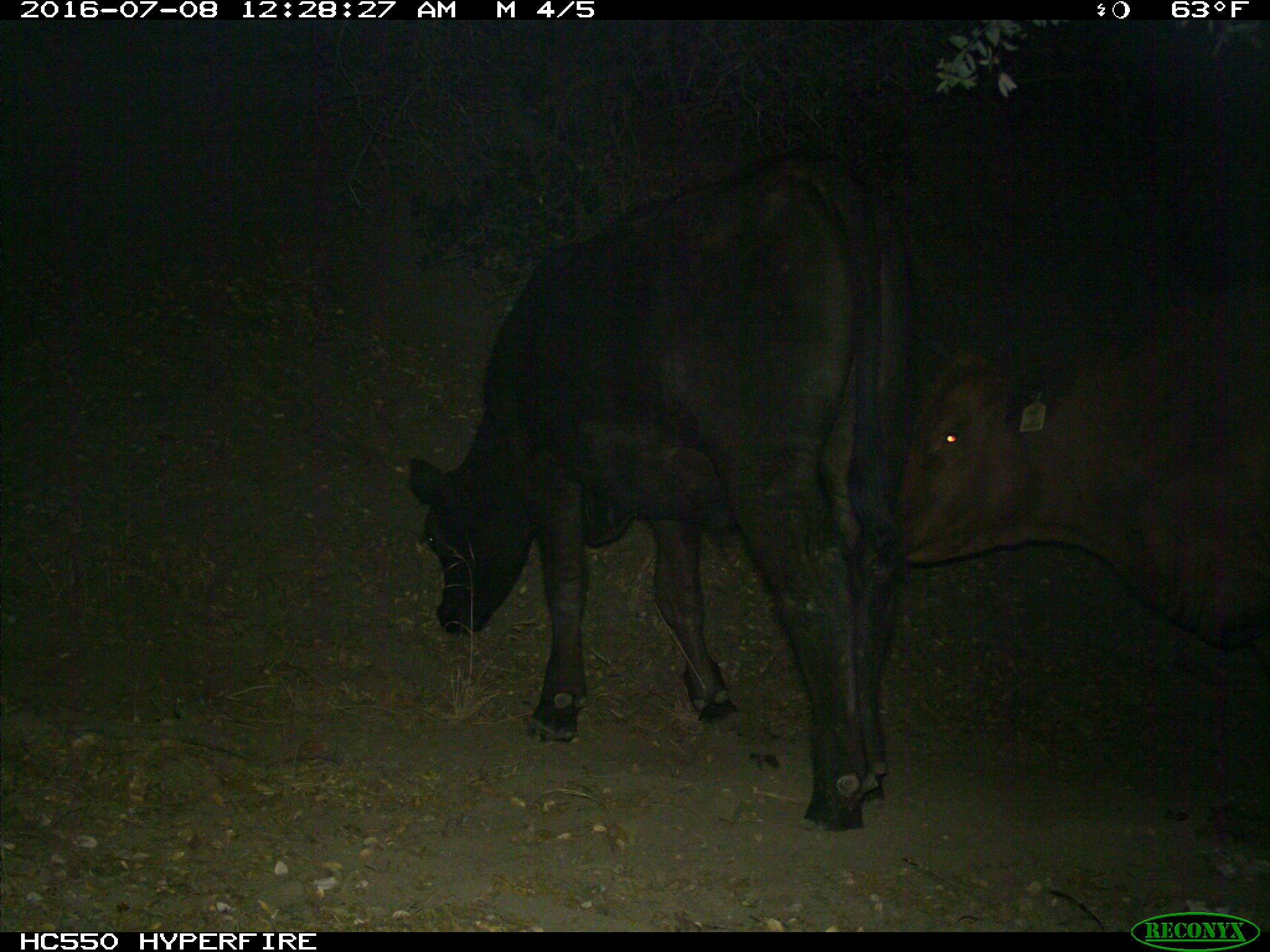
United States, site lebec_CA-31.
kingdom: Animalia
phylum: Chordata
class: Mammalia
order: Artiodactyla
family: Bovidae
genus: Bos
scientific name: Bos taurus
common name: domestic cow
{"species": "Bos taurus (domestic cow)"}